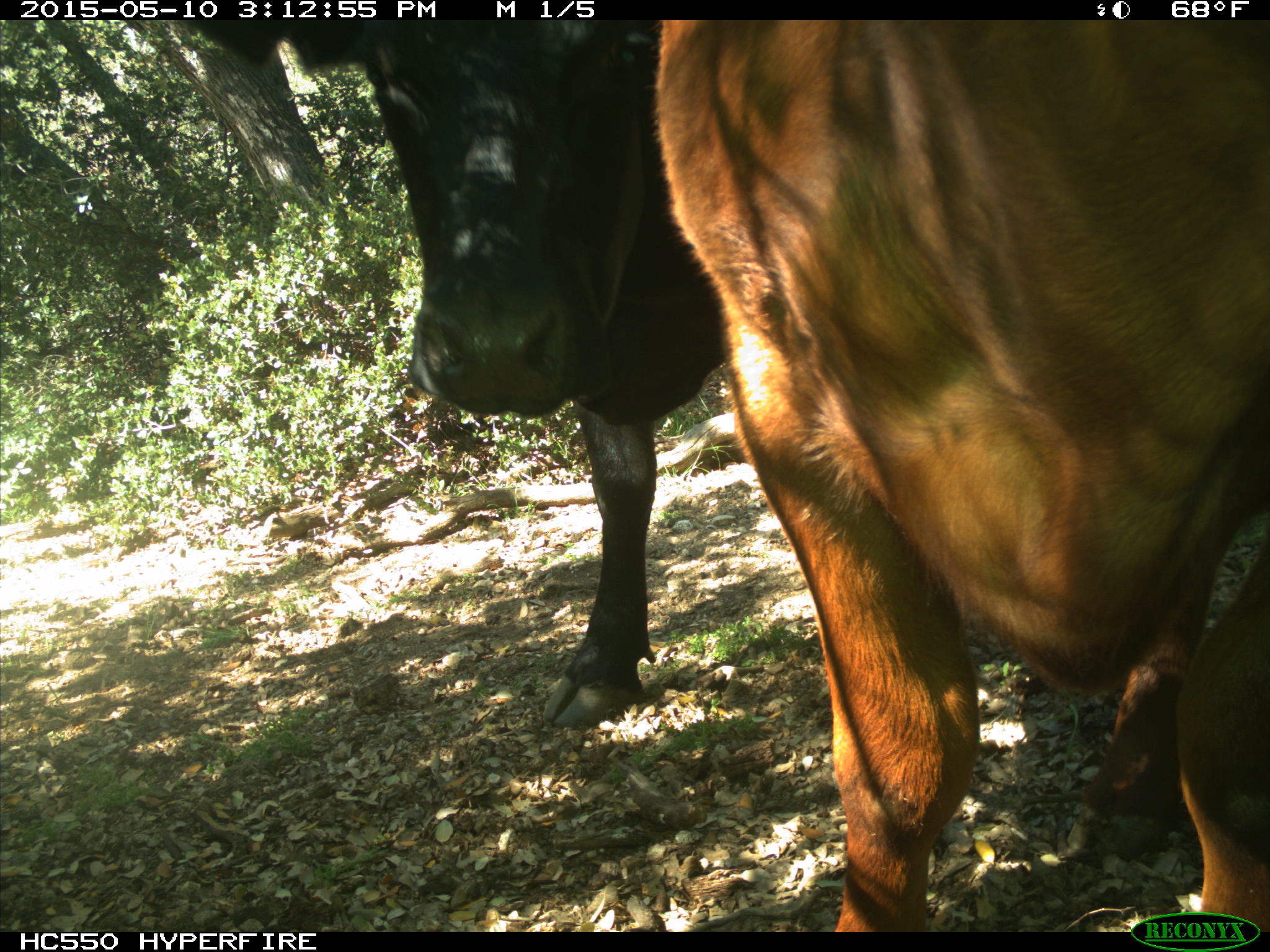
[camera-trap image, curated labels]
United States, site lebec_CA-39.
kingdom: Animalia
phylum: Chordata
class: Mammalia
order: Artiodactyla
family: Bovidae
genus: Bos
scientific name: Bos taurus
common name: domestic cow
Bos taurus (domestic cow).